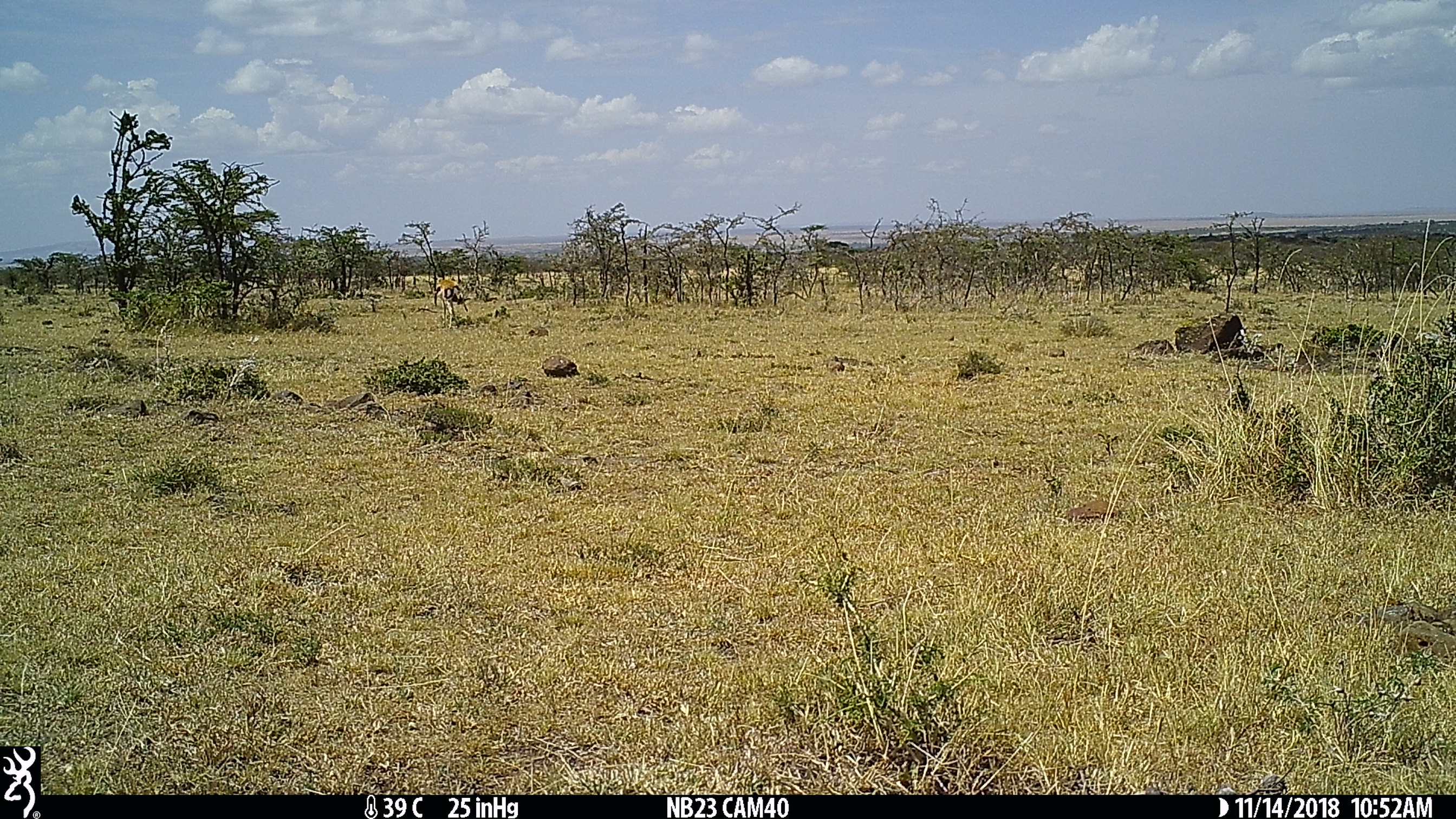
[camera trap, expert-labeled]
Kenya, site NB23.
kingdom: Animalia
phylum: Chordata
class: Mammalia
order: Artiodactyla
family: Bovidae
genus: Eudorcas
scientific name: Eudorcas thomsonii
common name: thomon's gazelle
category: gazelle thomsons